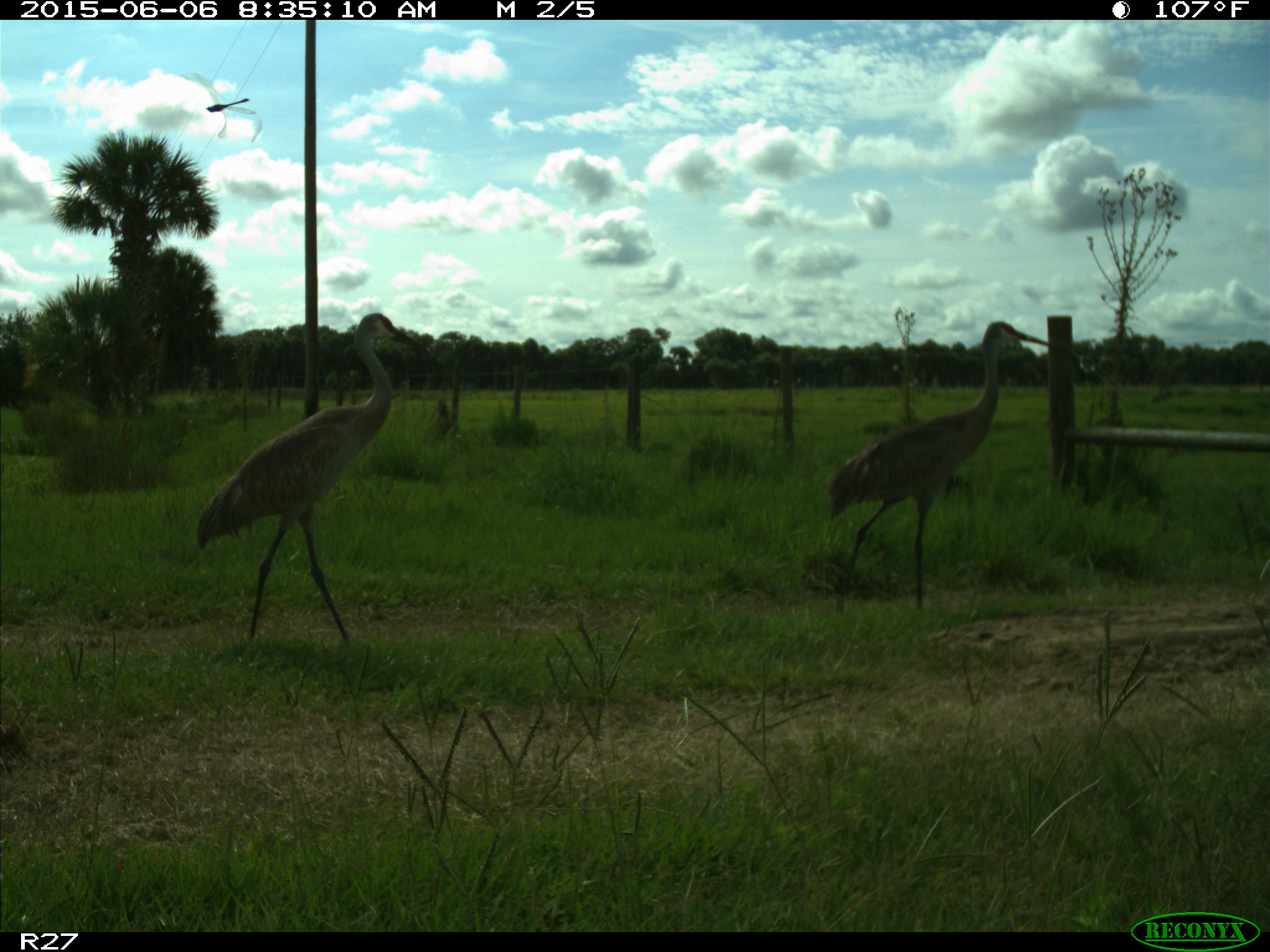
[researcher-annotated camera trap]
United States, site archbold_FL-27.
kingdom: Animalia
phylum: Chordata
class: Aves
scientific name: Aves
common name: birds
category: unidentified bird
Unidentified bird (birds) (Aves).